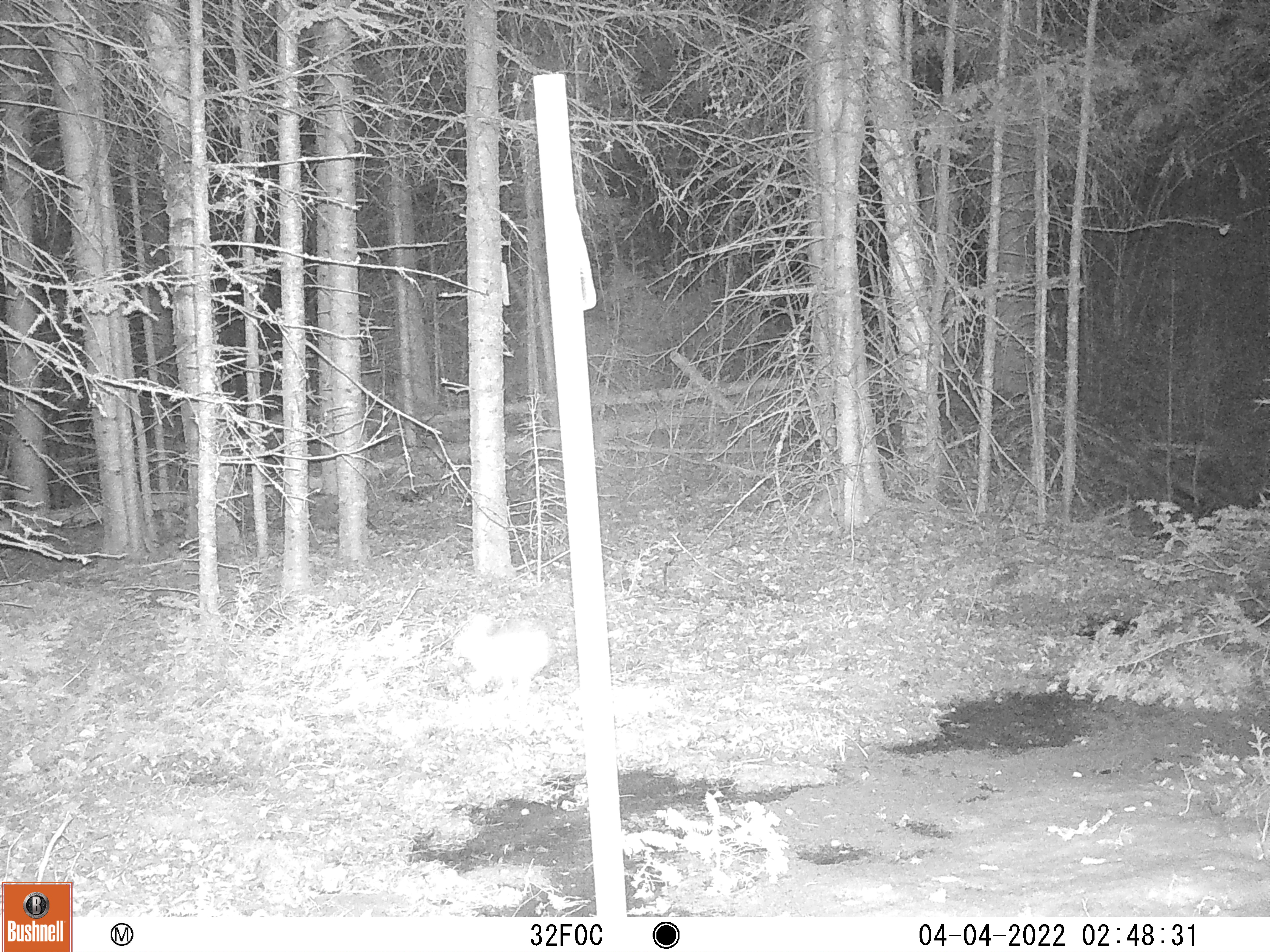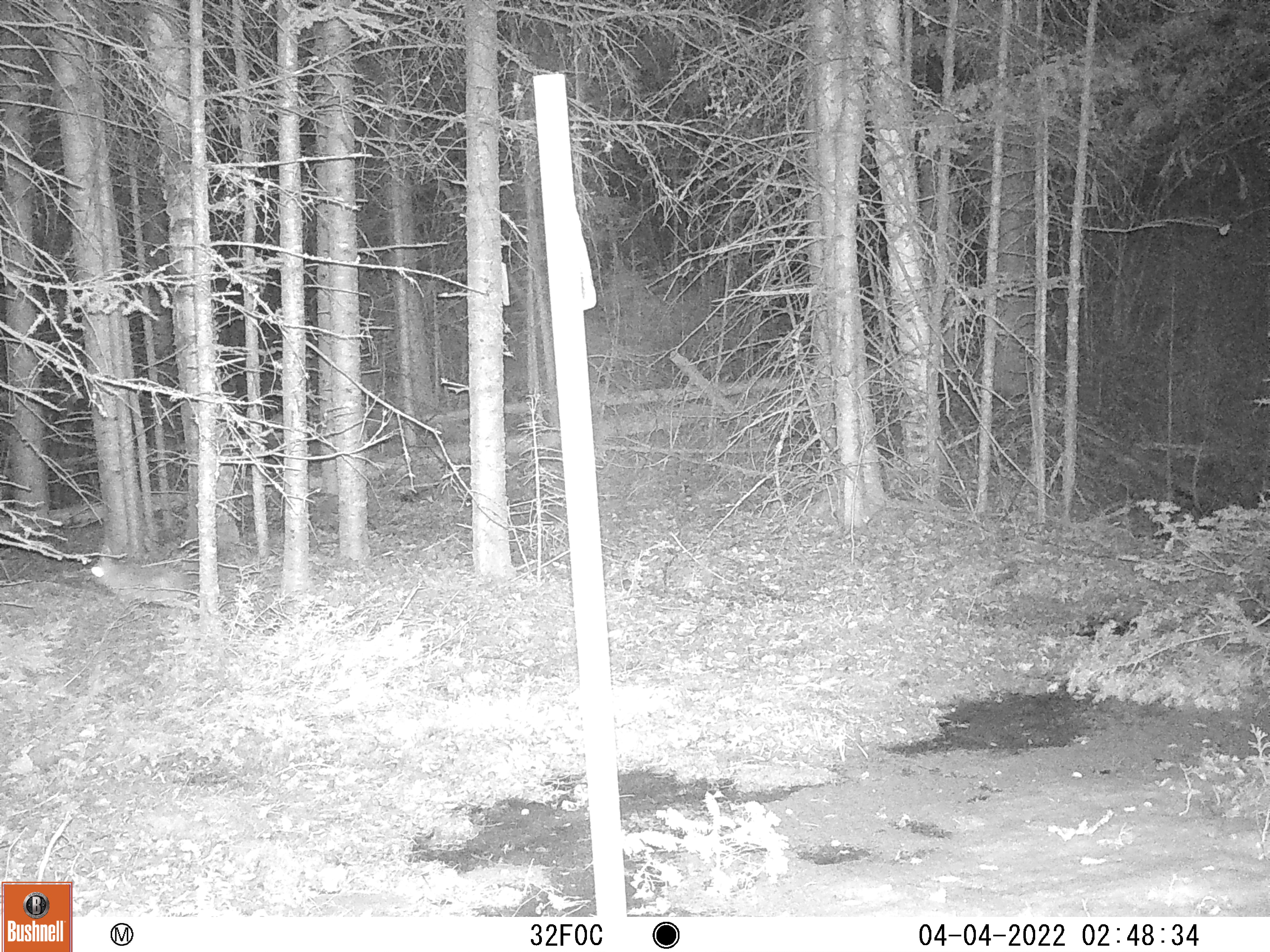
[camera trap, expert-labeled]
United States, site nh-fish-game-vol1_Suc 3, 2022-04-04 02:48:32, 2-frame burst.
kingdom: Animalia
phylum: Chordata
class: Mammalia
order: Lagomorpha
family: Leporidae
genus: Lepus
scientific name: Lepus americanus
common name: snowshoe hare